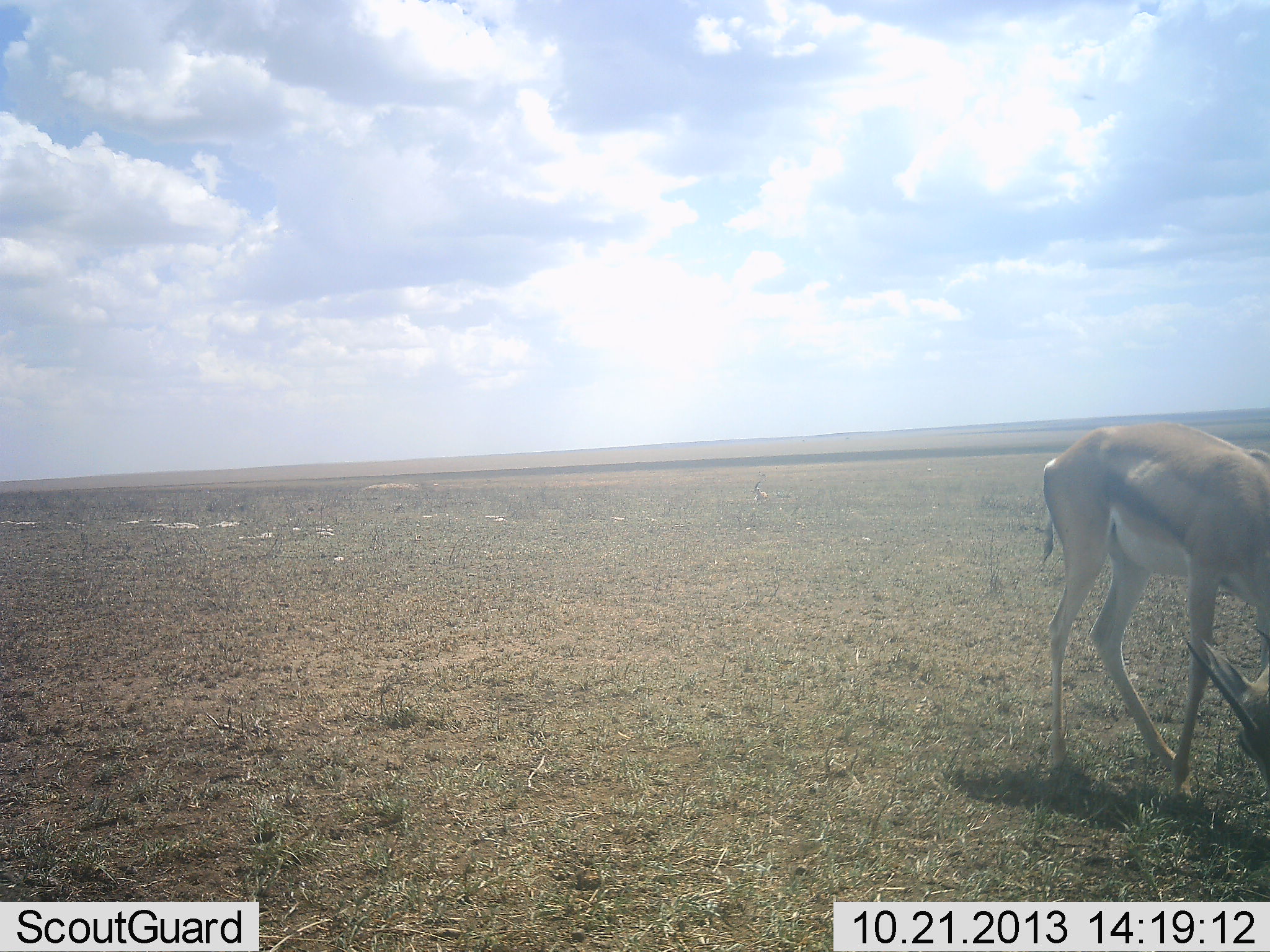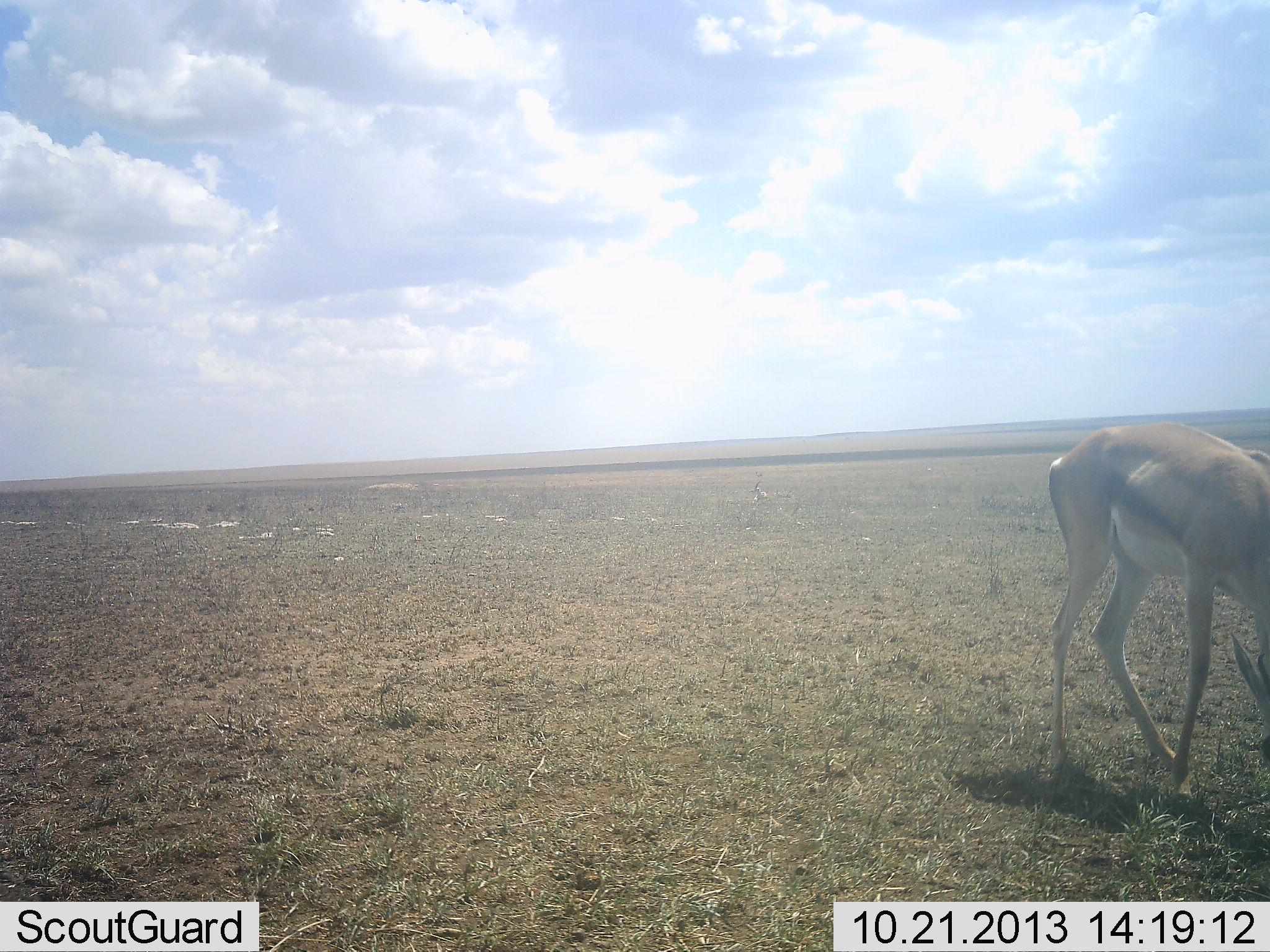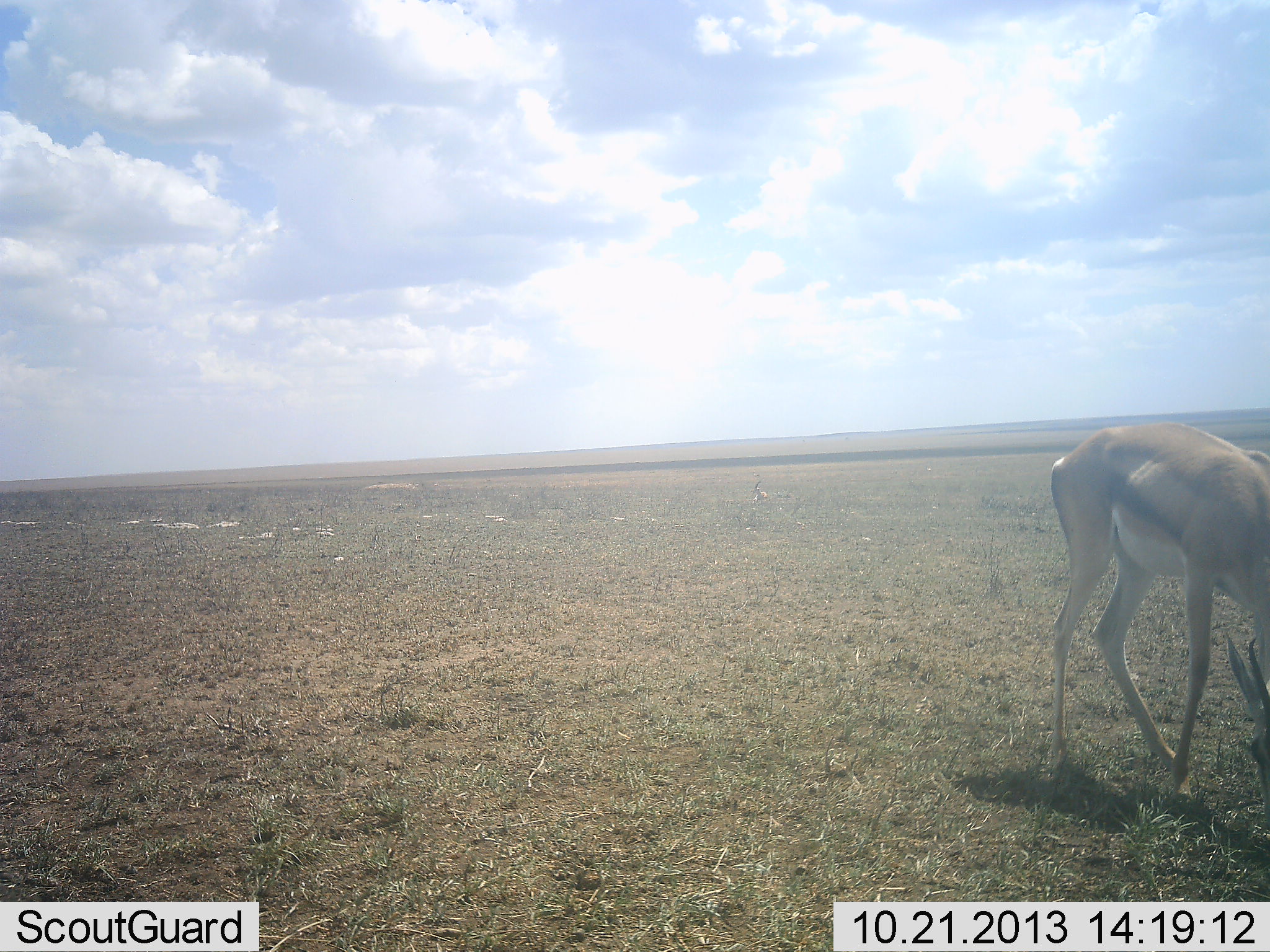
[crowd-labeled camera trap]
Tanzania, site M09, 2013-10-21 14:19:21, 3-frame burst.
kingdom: Animalia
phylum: Chordata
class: Mammalia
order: Artiodactyla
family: Bovidae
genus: Eudorcas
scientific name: Eudorcas thomsonii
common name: thomson's gazelle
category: gazellethomsons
Gazellethomsons (thomson's gazelle) (Eudorcas thomsonii), count 1. Behavior (volunteer vote fractions): standing 17%, resting 0%, moving 0%, interacting 0%. Young present (vote fraction): 0%. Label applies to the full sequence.